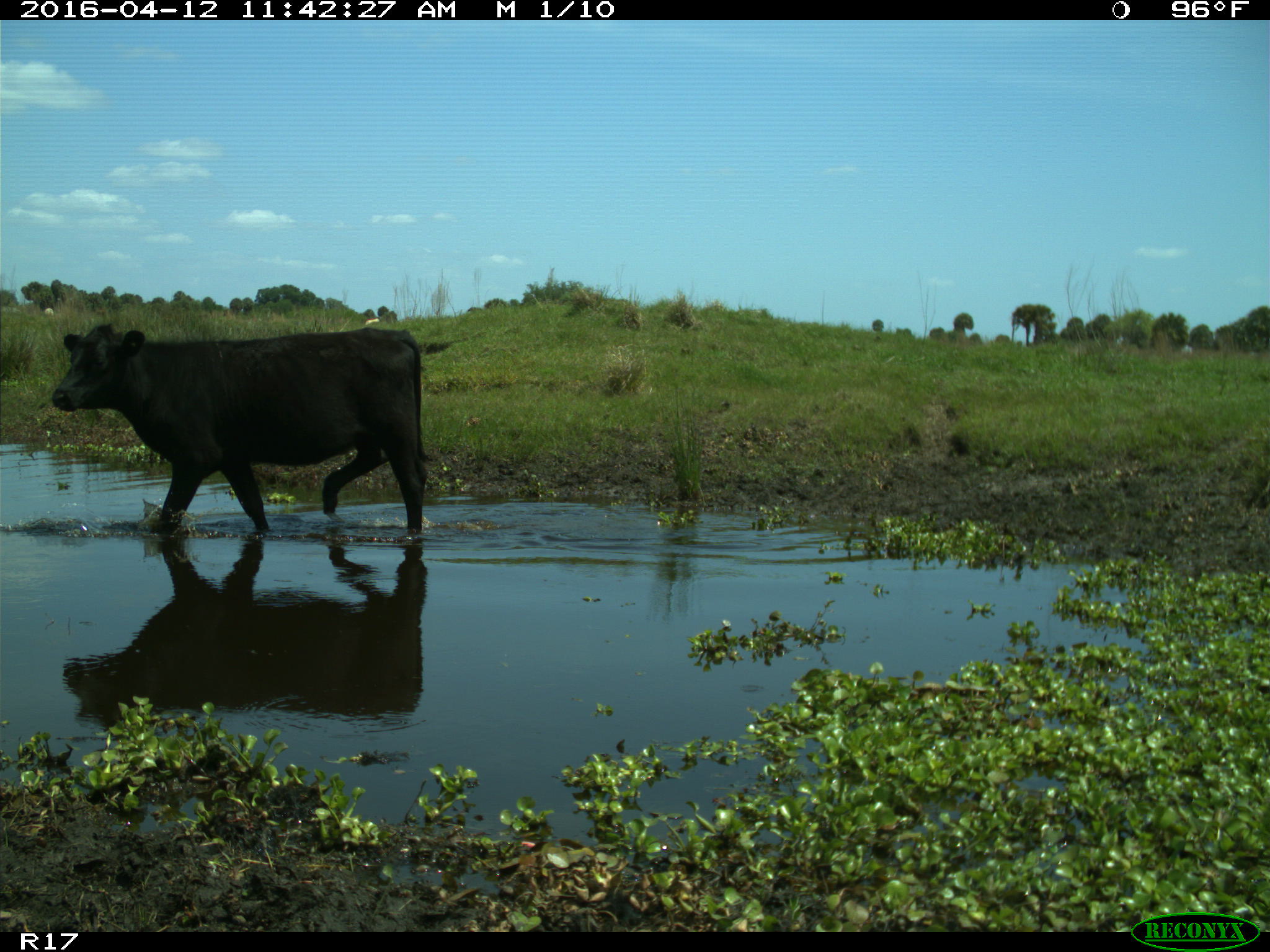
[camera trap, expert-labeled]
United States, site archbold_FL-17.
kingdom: Animalia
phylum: Chordata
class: Mammalia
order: Artiodactyla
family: Bovidae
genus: Bos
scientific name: Bos taurus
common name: domestic cow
Bos taurus (domestic cow).